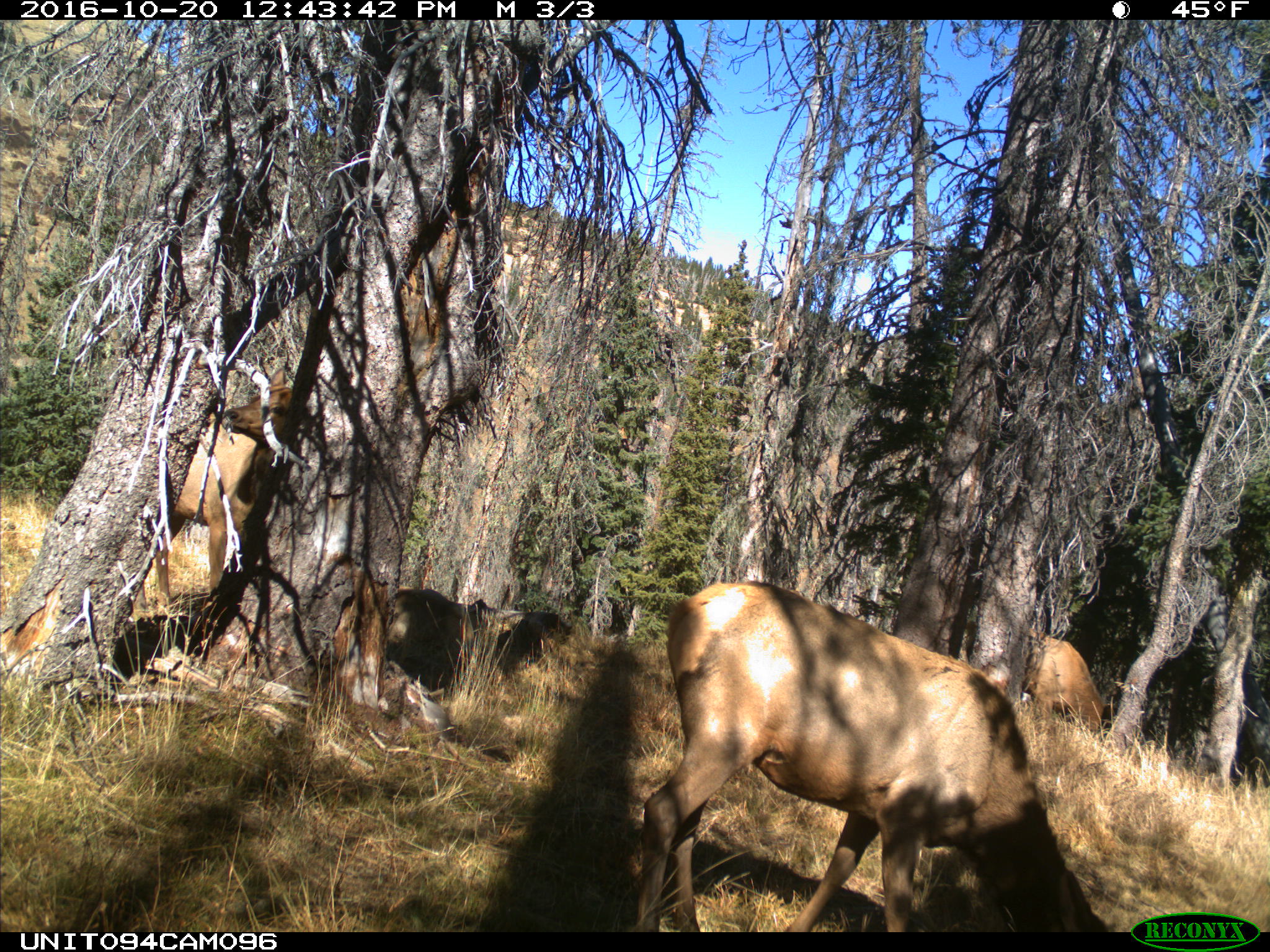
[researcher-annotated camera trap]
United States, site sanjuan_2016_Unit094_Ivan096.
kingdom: Animalia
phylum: Chordata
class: Mammalia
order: Artiodactyla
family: Cervidae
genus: Cervus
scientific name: Cervus elaphus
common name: red deer